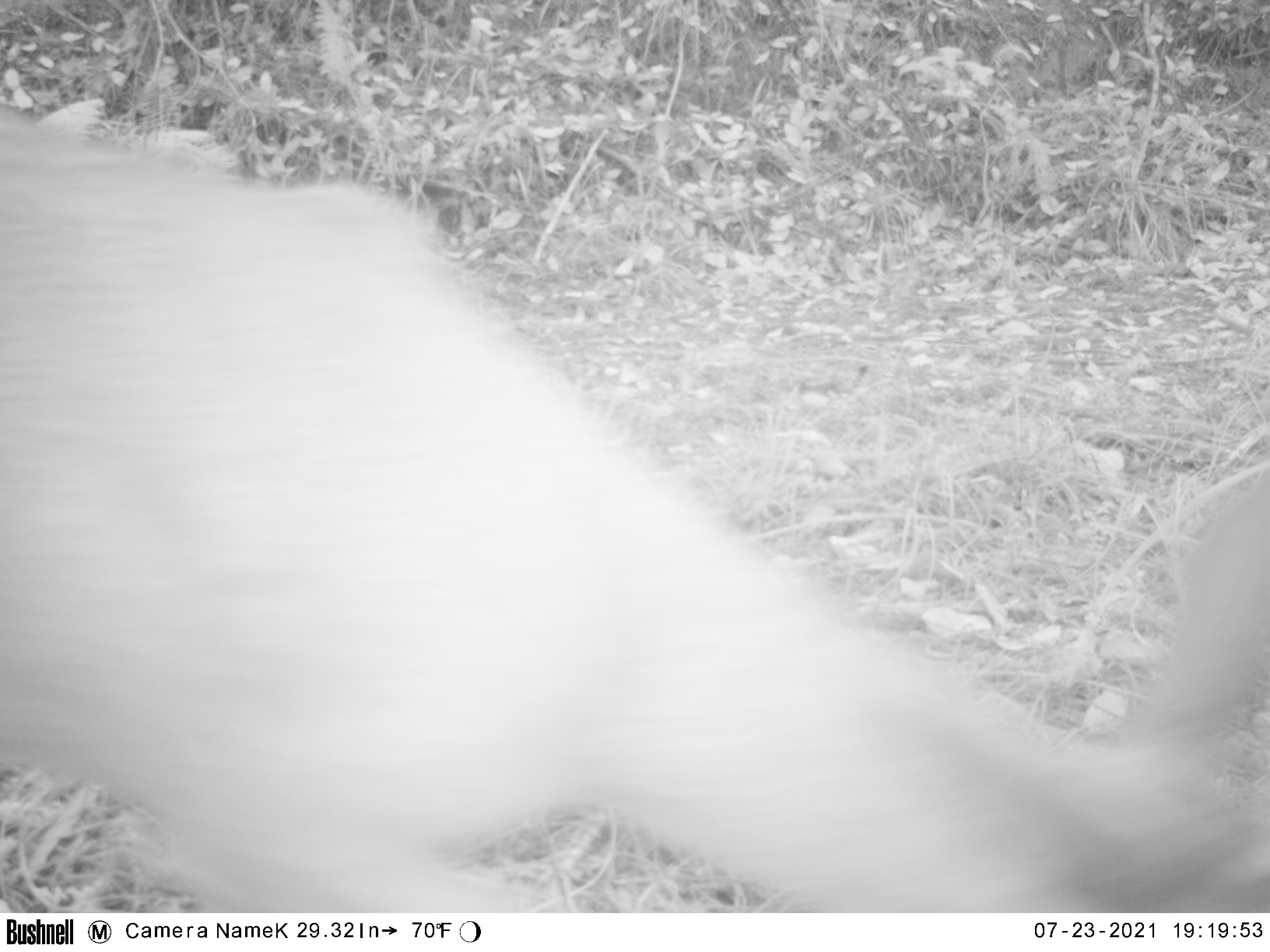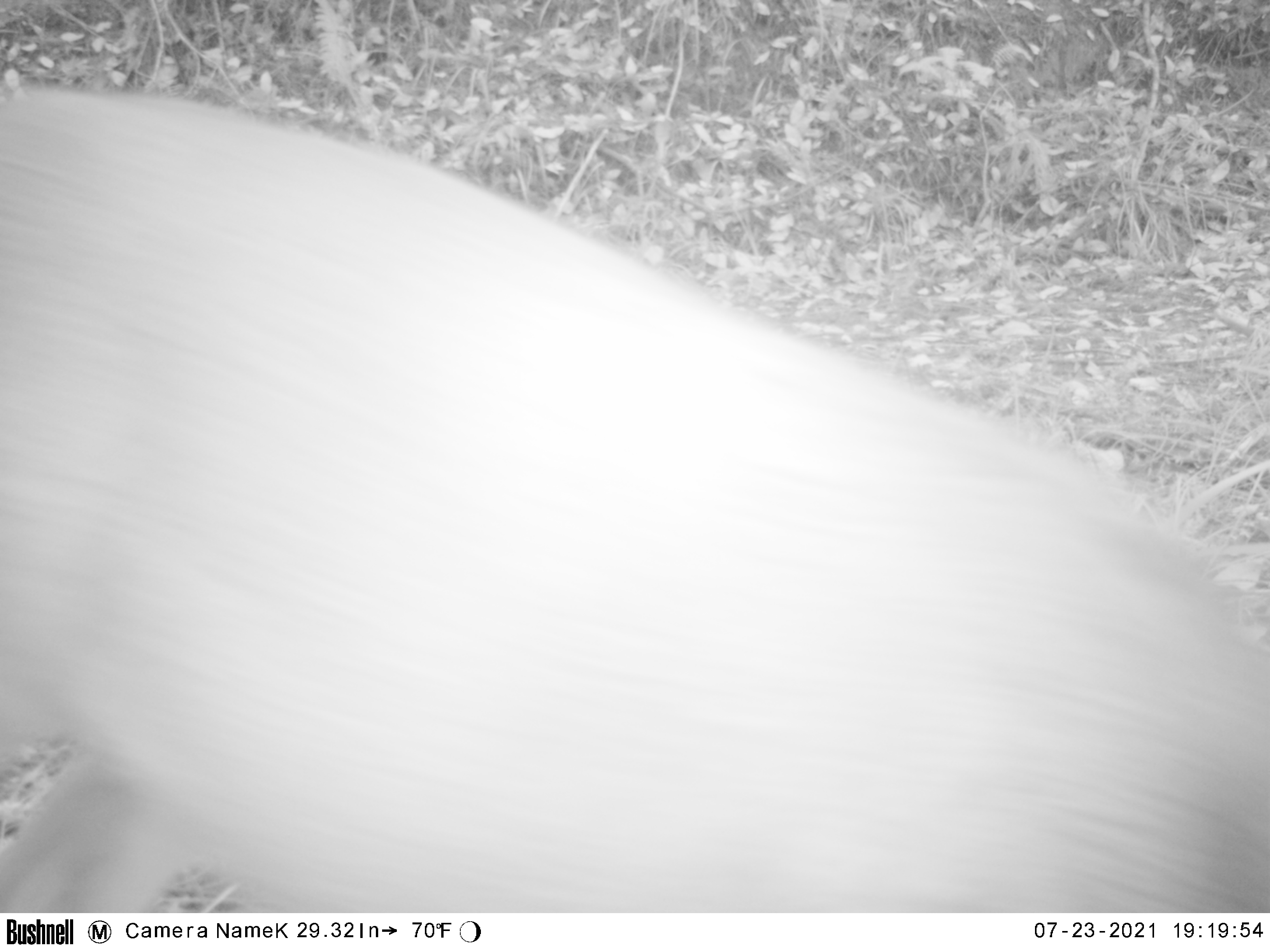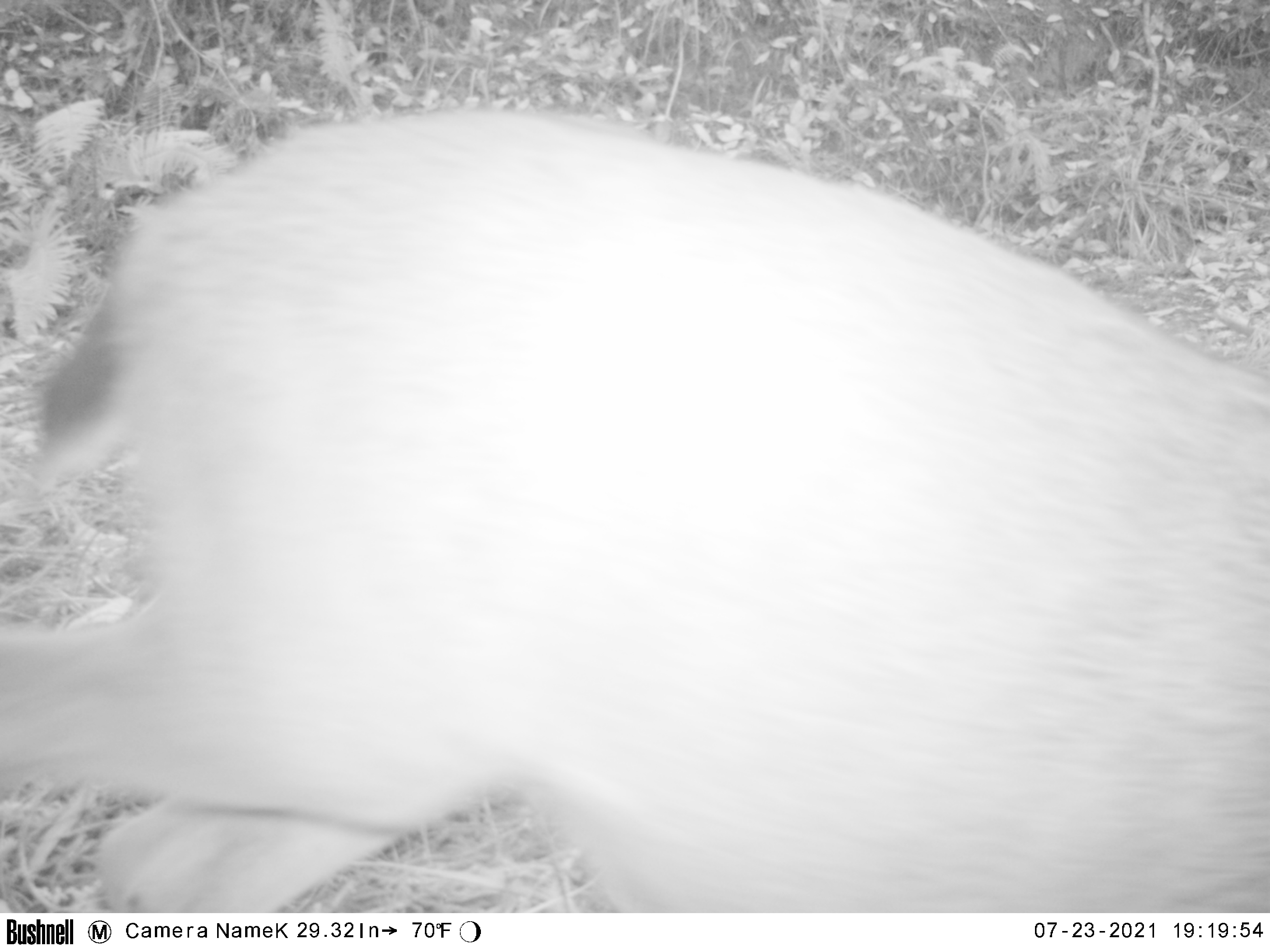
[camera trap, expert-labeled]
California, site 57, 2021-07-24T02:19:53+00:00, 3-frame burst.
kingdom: Animalia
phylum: Chordata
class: Mammalia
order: Artiodactyla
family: Cervidae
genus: Odocoileus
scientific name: Odocoileus hemionus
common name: mule deer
Mule deer (Odocoileus hemionus).